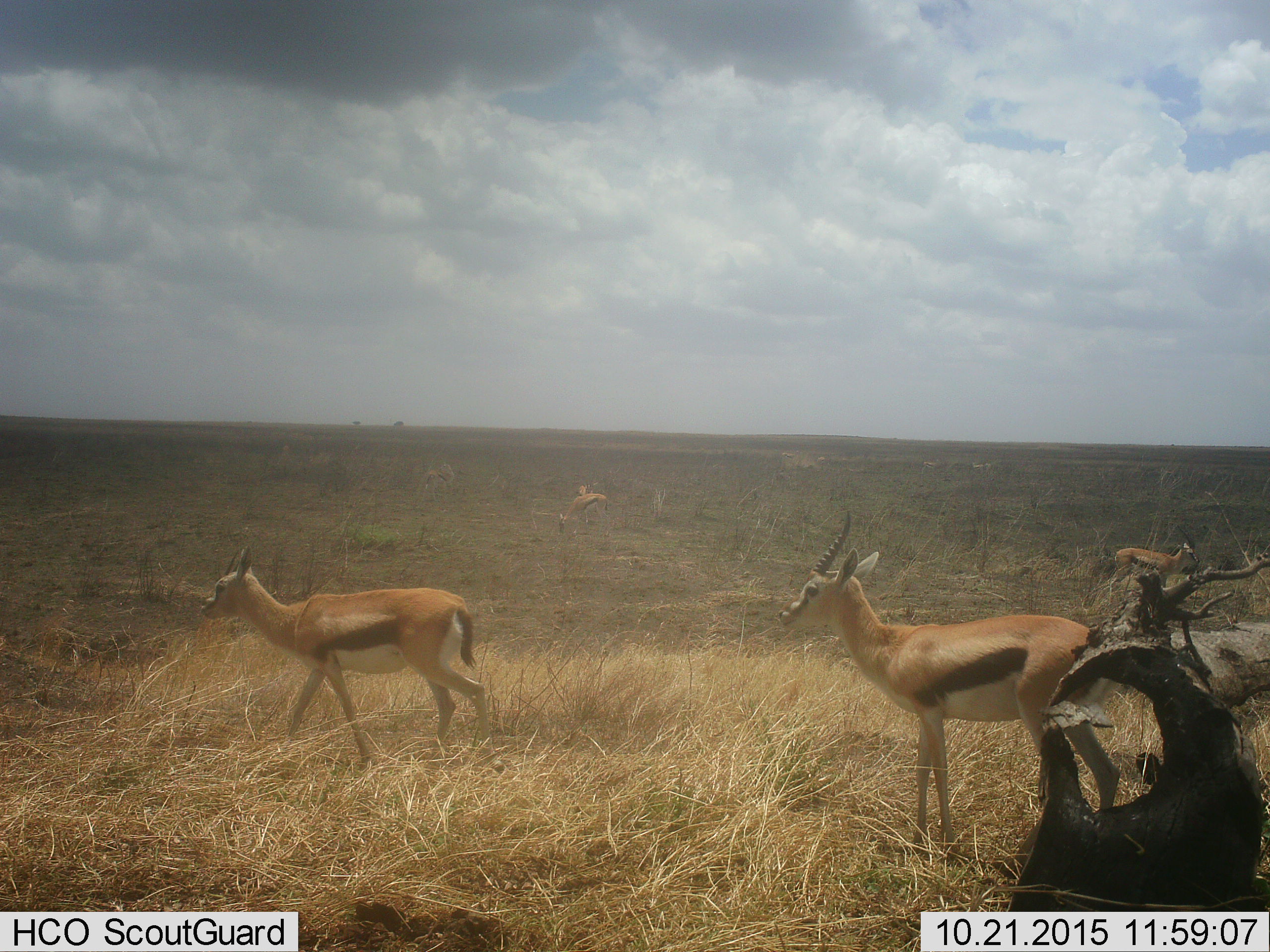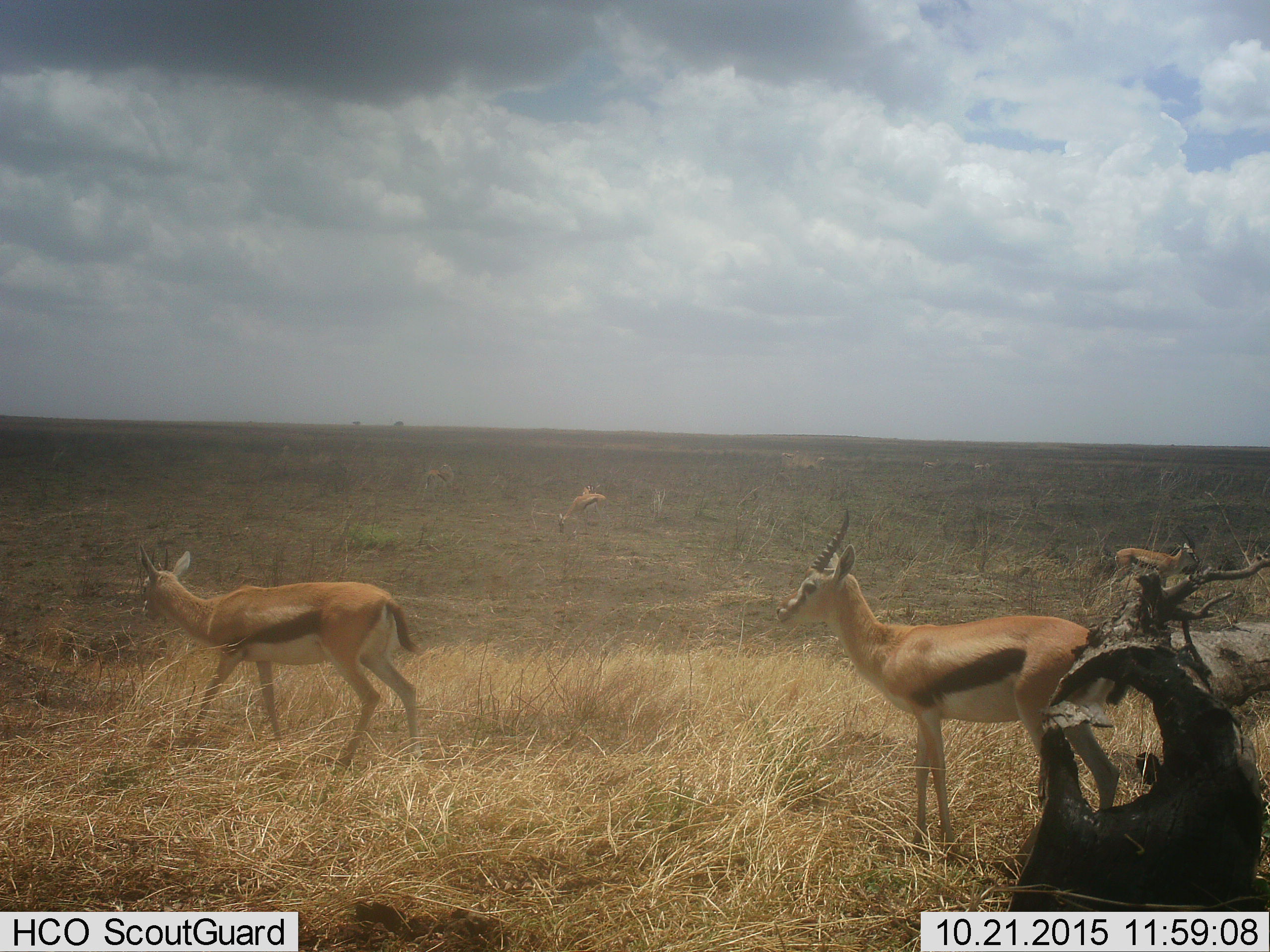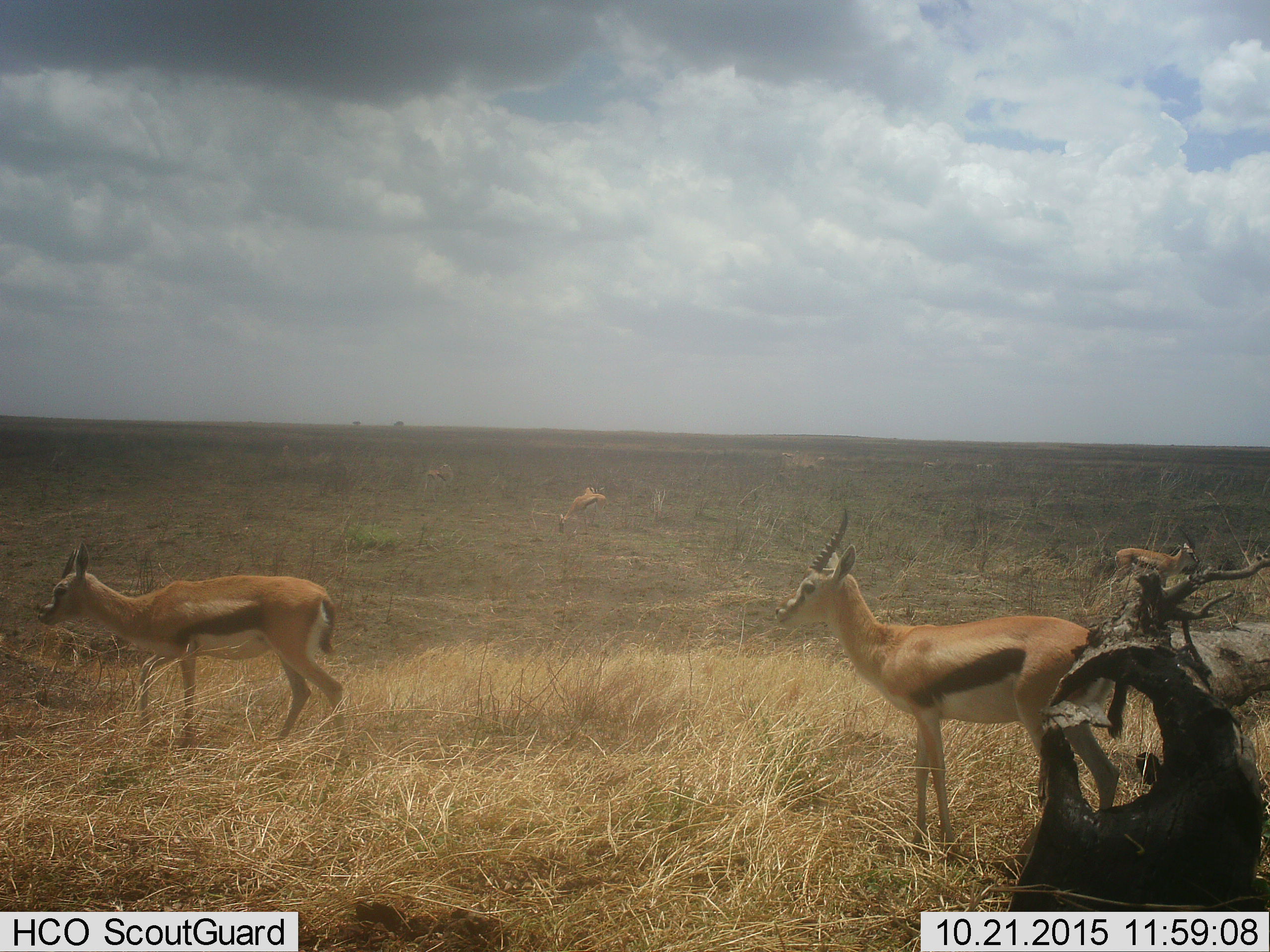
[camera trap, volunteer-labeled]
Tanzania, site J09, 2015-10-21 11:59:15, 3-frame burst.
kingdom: Animalia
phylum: Chordata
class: Mammalia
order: Artiodactyla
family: Bovidae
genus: Eudorcas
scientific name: Eudorcas thomsonii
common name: thomson's gazelle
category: gazellethomsons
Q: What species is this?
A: Gazellethomsons (thomson's gazelle) (Eudorcas thomsonii).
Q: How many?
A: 6.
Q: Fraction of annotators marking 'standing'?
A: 70%.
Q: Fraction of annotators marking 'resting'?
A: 20%.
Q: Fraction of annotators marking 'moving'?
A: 100%.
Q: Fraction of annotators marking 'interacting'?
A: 10%.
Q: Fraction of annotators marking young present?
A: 20%.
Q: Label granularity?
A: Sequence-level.